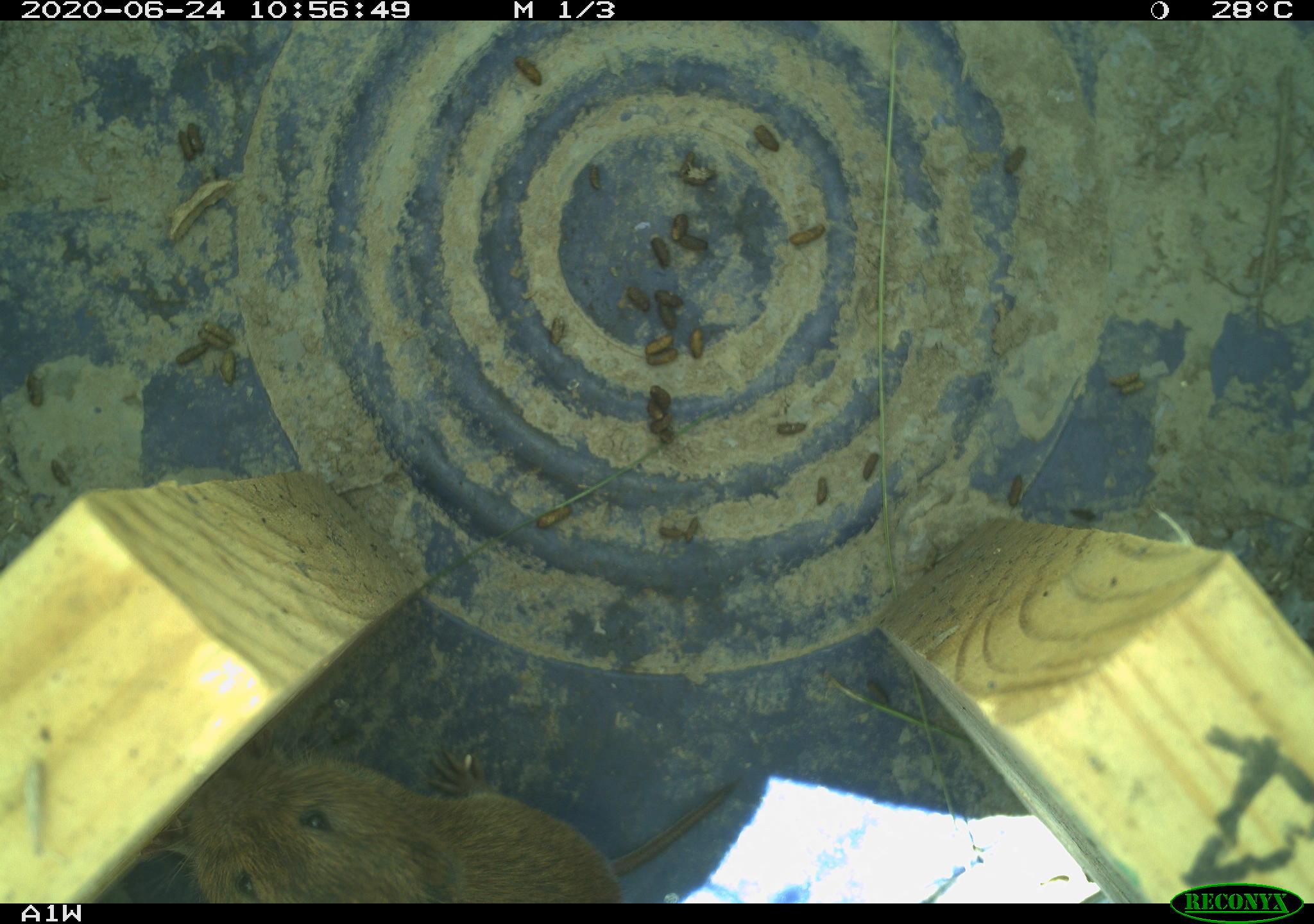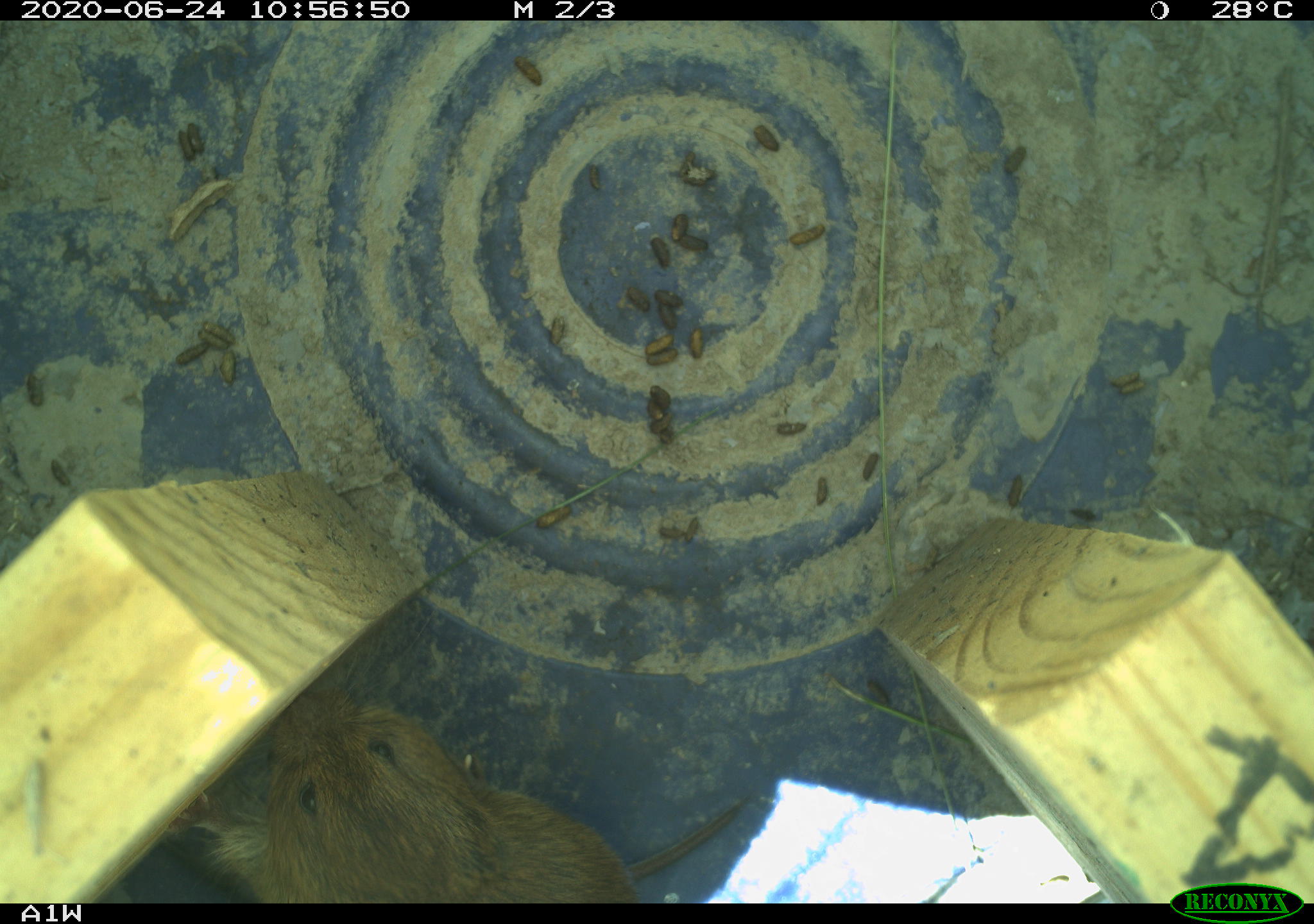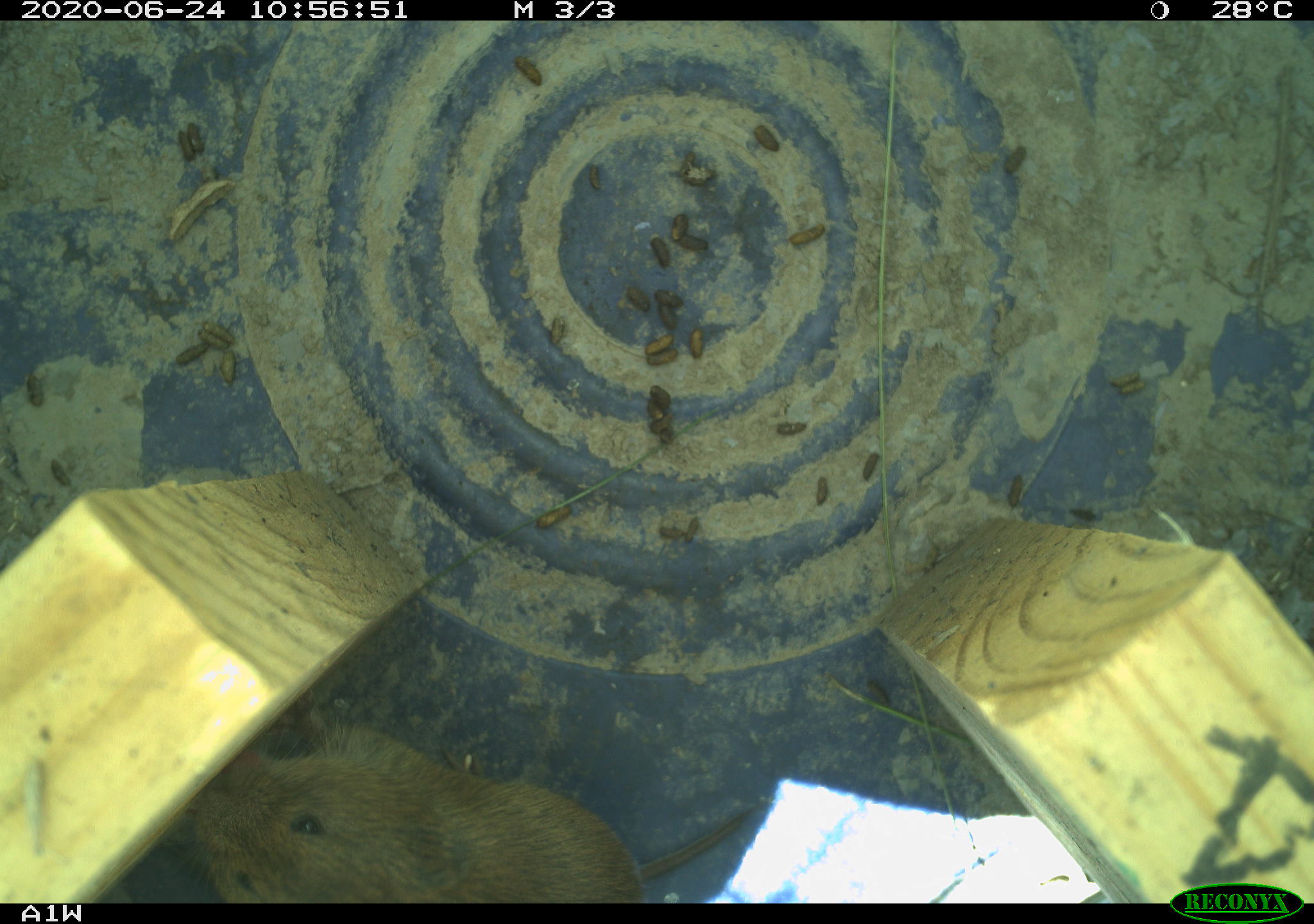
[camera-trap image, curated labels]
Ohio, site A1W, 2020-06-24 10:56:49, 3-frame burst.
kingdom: Animalia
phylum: Chordata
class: Mammalia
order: Rodentia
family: Cricetidae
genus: Microtus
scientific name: Microtus pennsylvanicus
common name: meadow vole